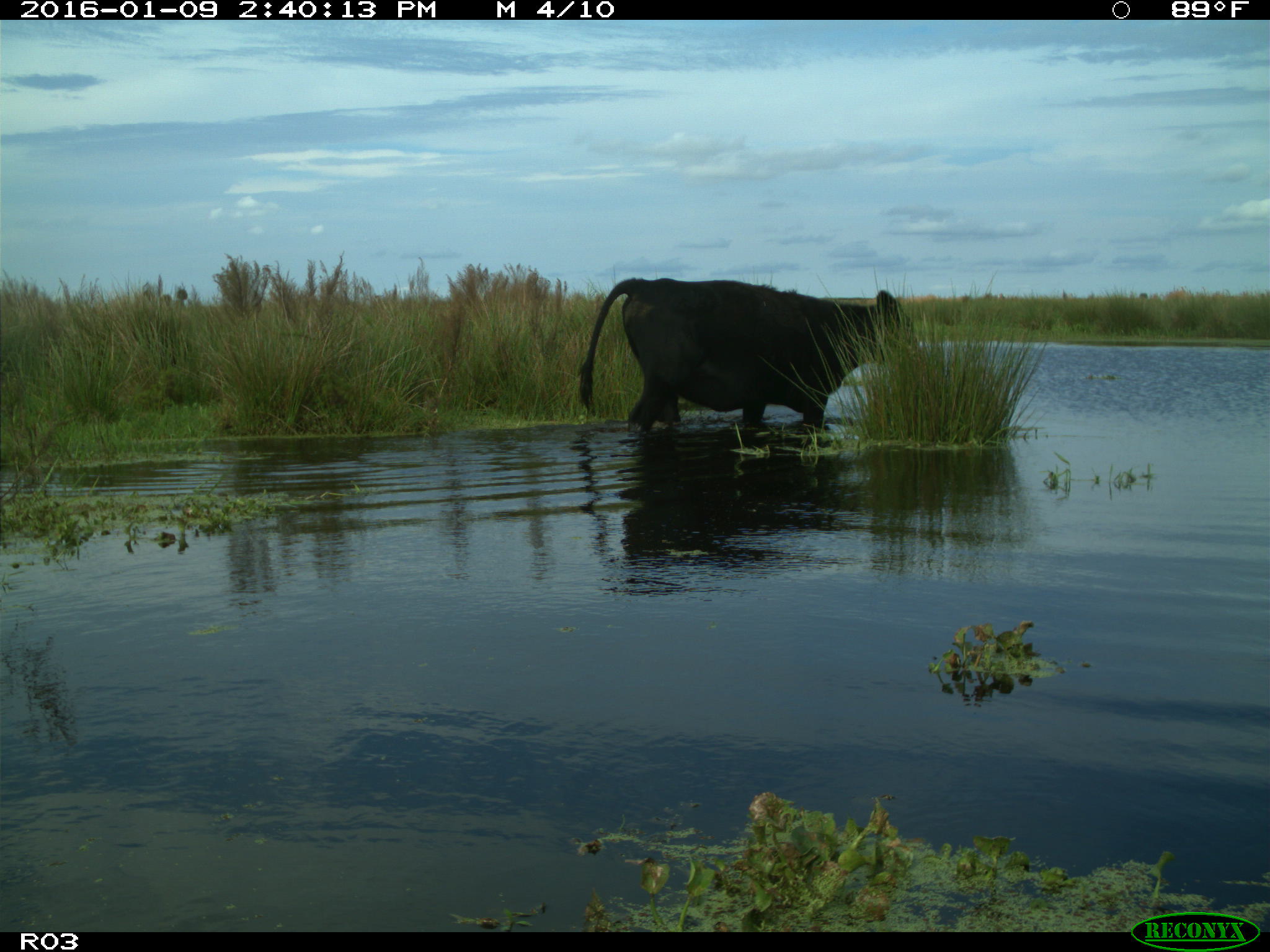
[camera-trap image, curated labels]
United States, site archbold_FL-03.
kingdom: Animalia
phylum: Chordata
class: Mammalia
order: Artiodactyla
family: Bovidae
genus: Bos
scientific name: Bos taurus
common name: domestic cow